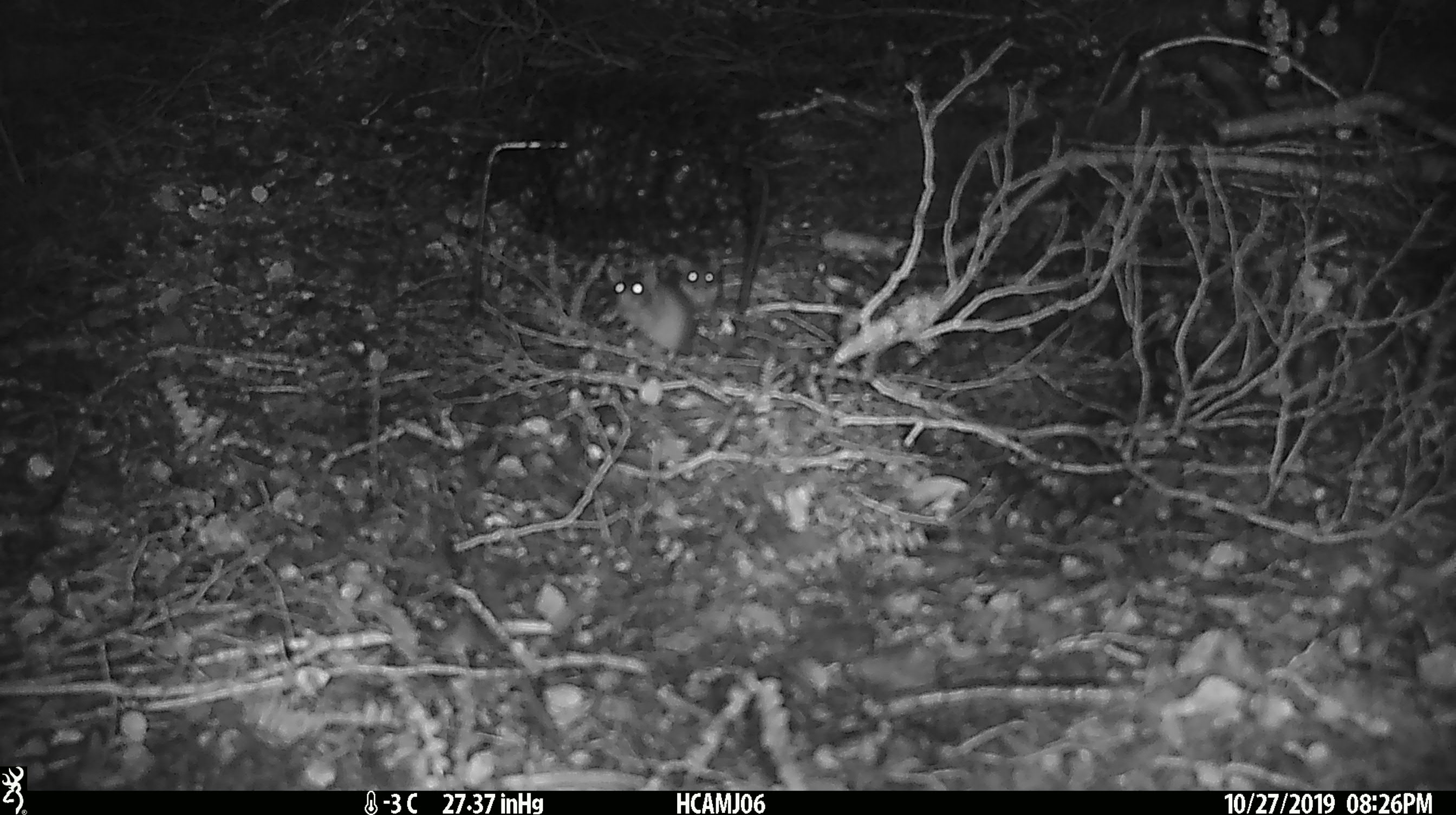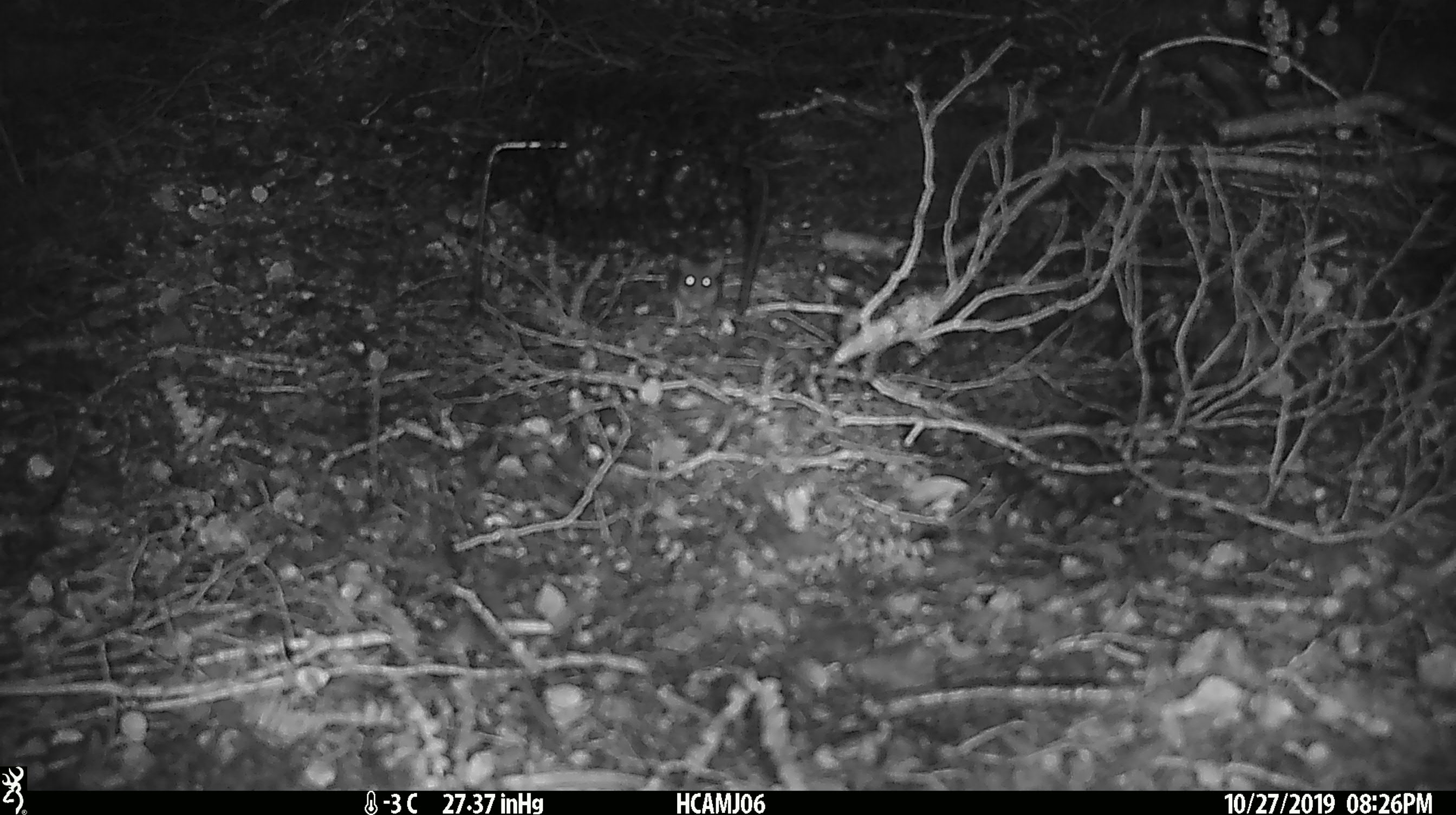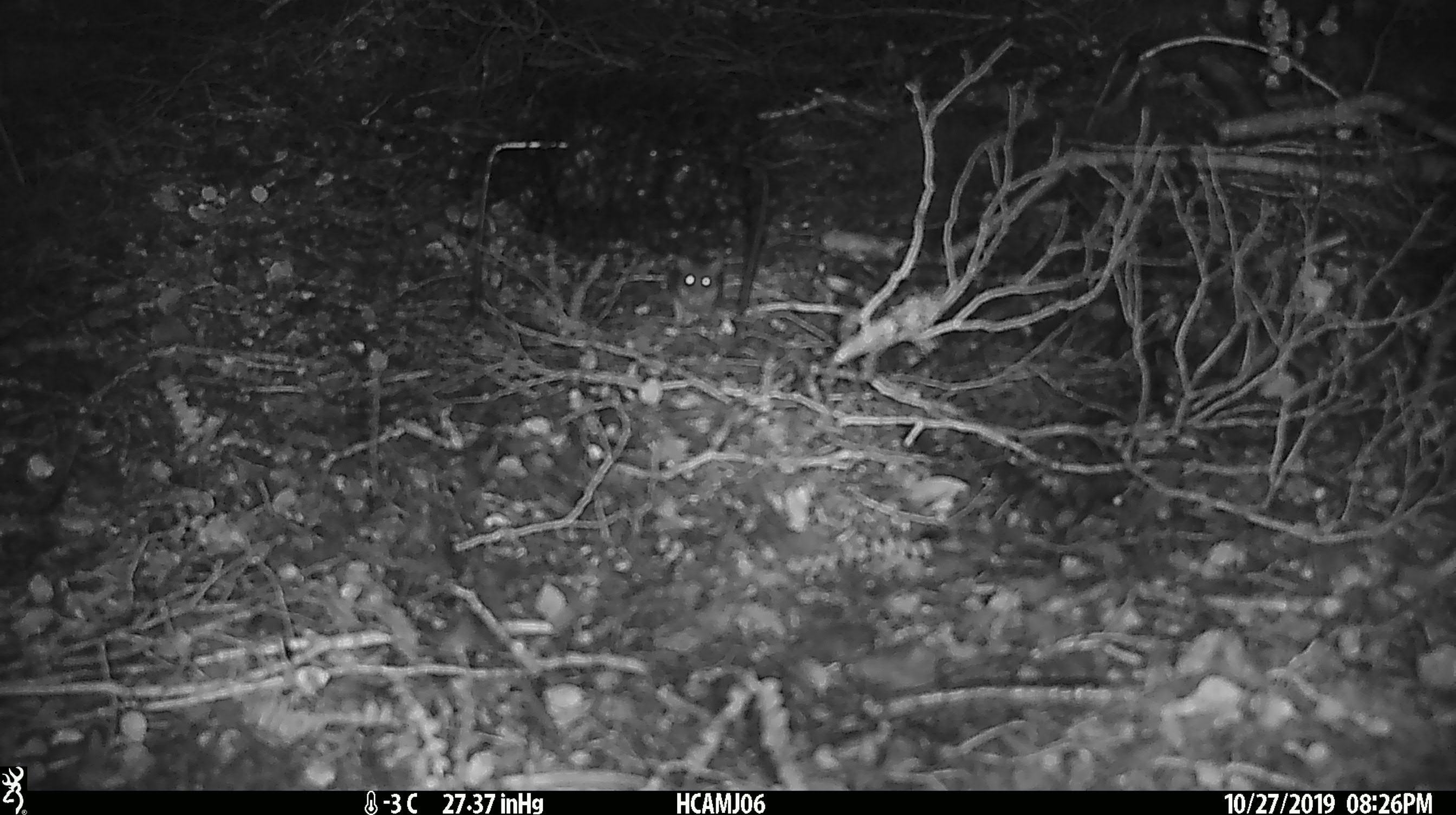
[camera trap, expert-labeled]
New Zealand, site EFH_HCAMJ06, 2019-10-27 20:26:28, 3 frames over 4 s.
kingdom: Animalia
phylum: Chordata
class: Mammalia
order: Rodentia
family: Muridae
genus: Mus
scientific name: Mus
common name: mouse